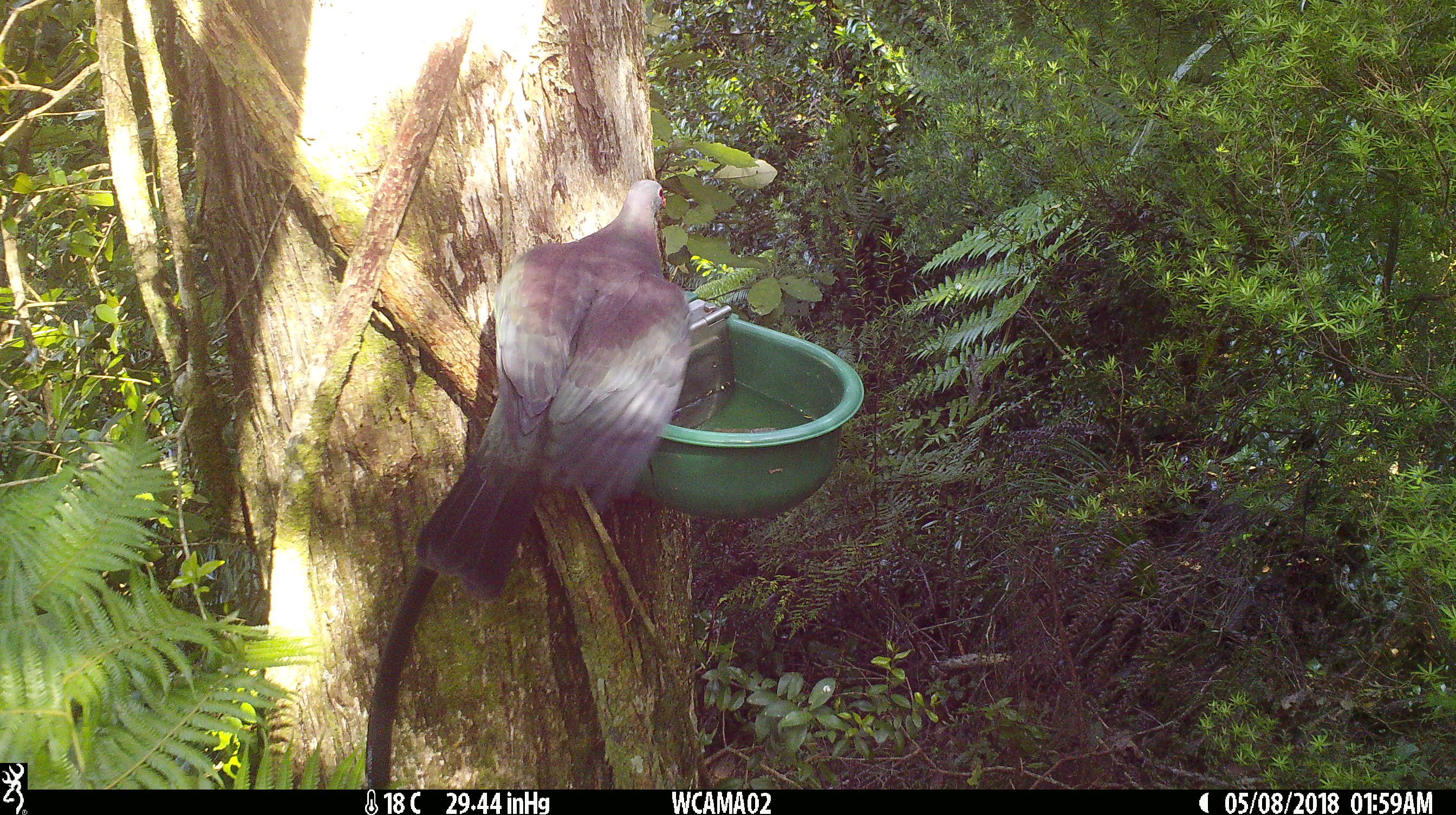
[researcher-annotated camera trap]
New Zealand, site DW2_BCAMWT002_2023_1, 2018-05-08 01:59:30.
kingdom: Animalia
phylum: Chordata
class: Aves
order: Columbiformes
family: Columbidae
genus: Hemiphaga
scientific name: Hemiphaga novaeseelandiae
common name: new zealand pigeon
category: kereru